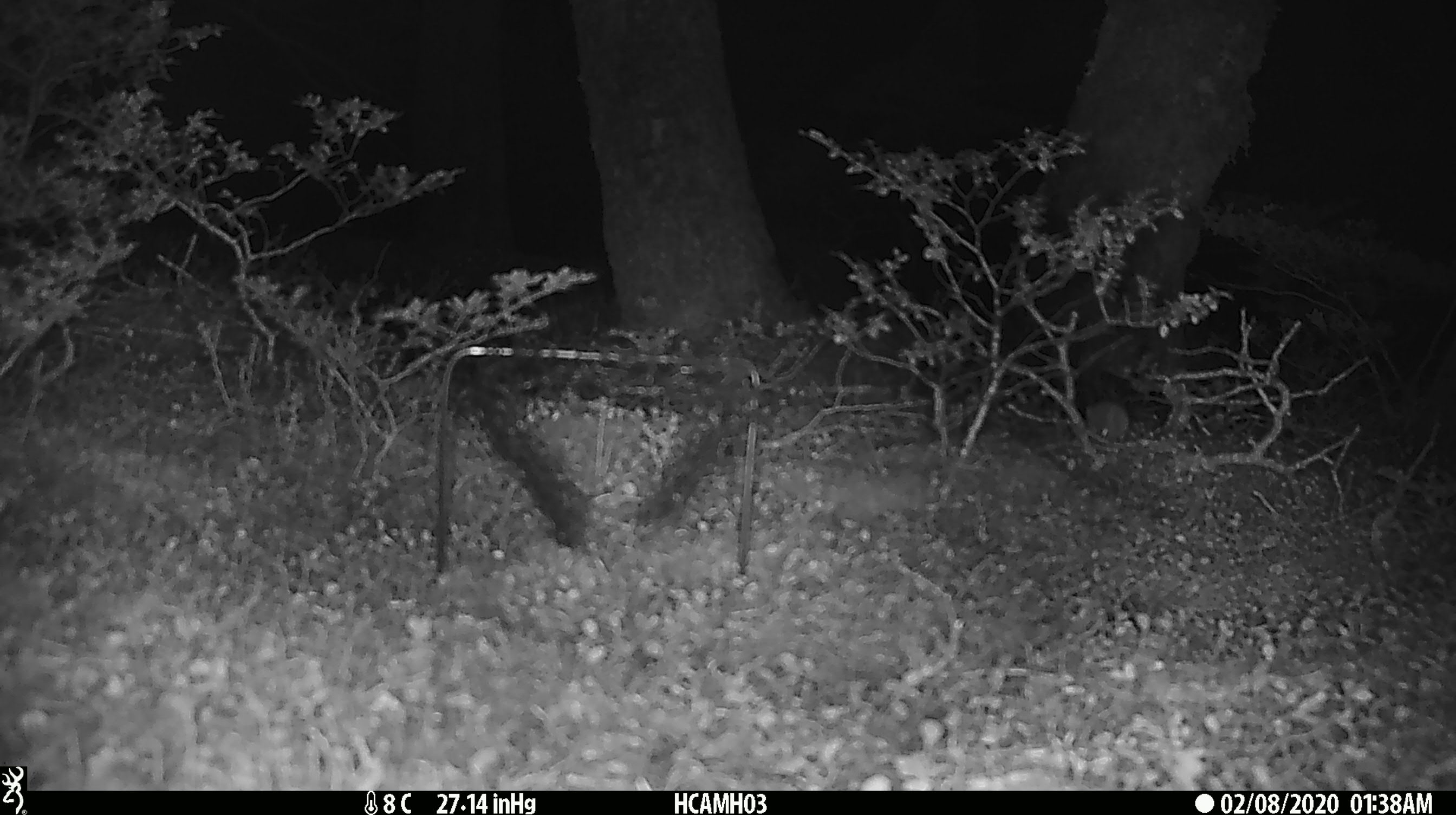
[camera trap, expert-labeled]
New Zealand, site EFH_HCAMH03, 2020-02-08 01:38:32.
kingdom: Animalia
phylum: Chordata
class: Mammalia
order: Rodentia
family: Muridae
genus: Mus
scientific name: Mus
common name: mouse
Mouse (Mus).